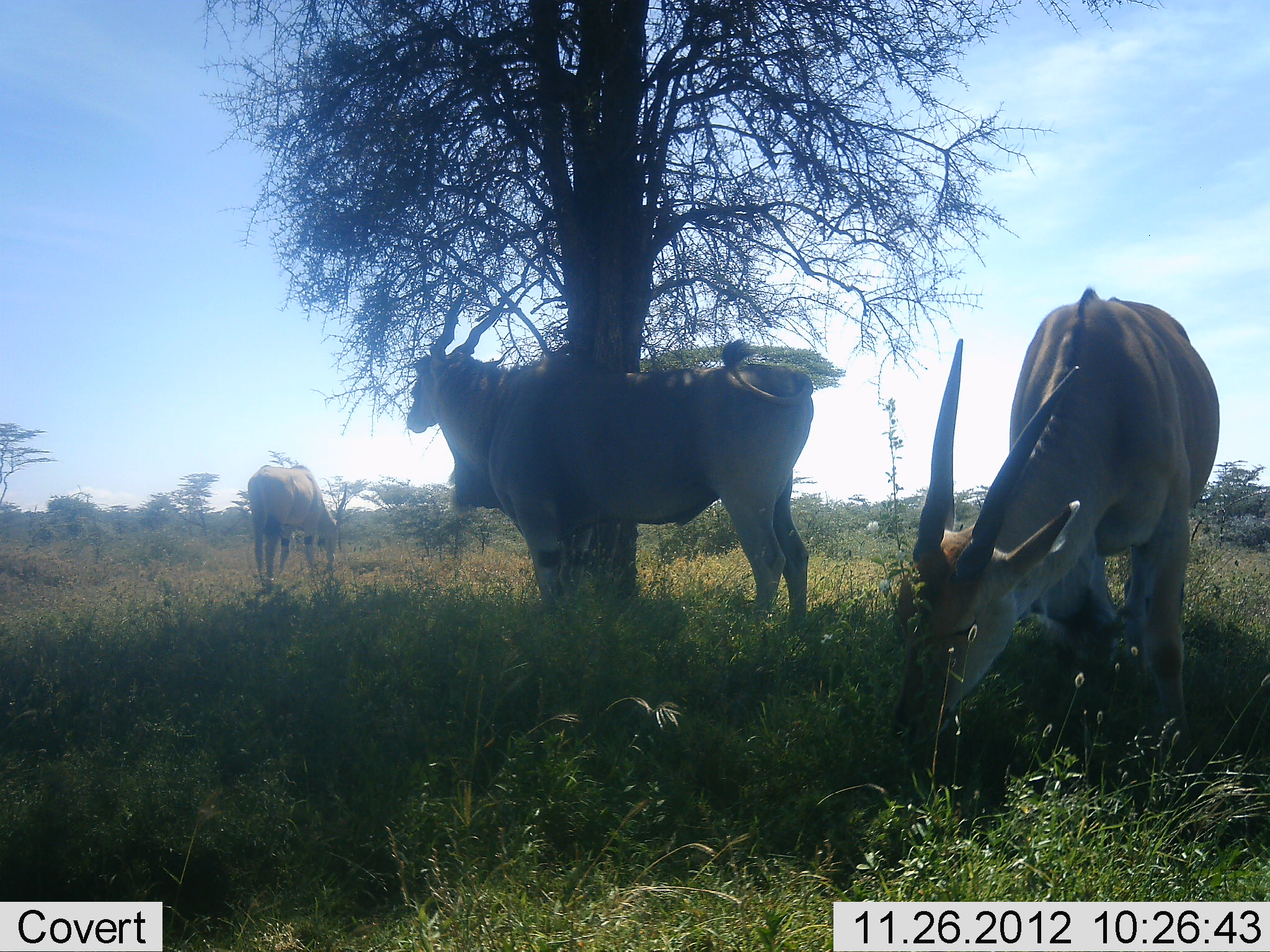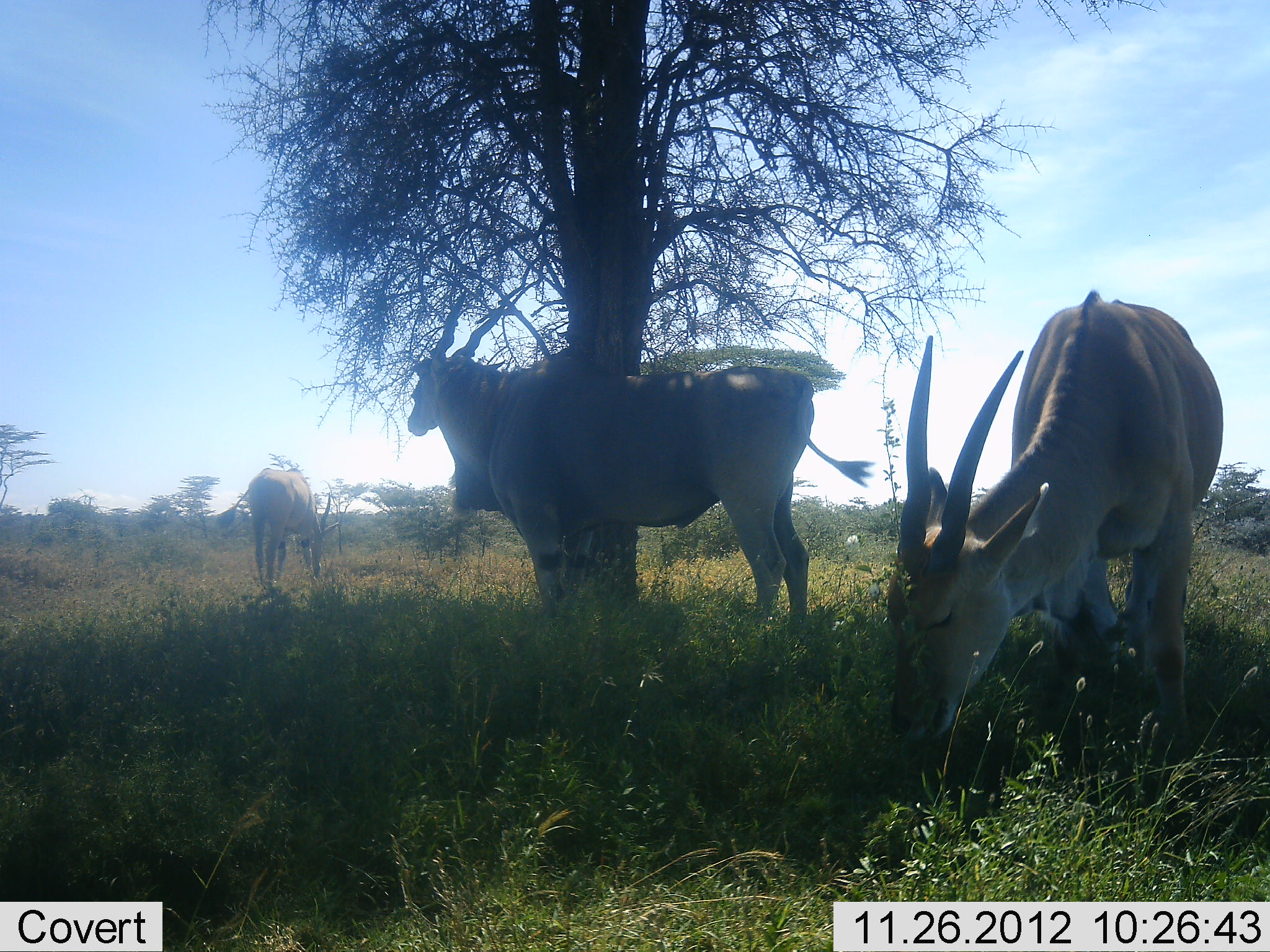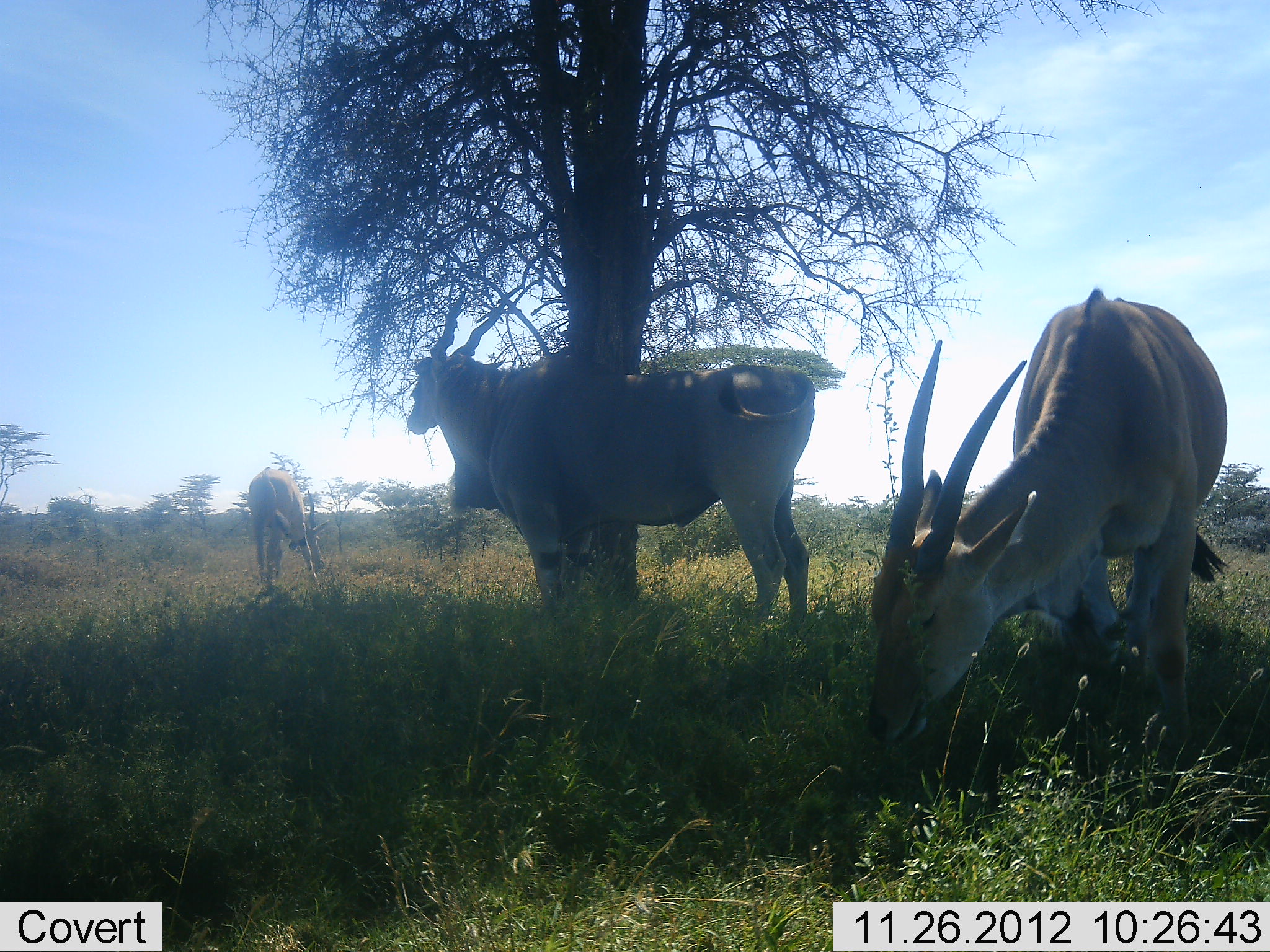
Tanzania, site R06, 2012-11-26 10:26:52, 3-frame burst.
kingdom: Animalia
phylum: Chordata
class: Mammalia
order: Artiodactyla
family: Bovidae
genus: Tragelaphus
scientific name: Tragelaphus oryx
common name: eland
Eland (Tragelaphus oryx), count 3. Behavior (volunteer vote fractions): standing 80%, resting 10%, moving 0%, interacting 0%. Young present (vote fraction): 0%. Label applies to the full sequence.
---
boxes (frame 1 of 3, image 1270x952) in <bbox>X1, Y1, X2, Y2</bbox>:
animal: <bbox>884, 285, 1223, 759</bbox>; <bbox>408, 293, 815, 645</bbox>; <bbox>247, 464, 348, 586</bbox>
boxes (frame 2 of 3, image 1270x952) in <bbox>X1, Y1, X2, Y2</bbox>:
animal: <bbox>406, 289, 876, 688</bbox>; <bbox>876, 291, 1226, 771</bbox>; <bbox>217, 468, 341, 588</bbox>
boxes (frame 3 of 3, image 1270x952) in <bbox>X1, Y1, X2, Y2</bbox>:
animal: <bbox>864, 286, 1230, 781</bbox>; <bbox>404, 282, 821, 638</bbox>; <bbox>248, 466, 330, 594</bbox>